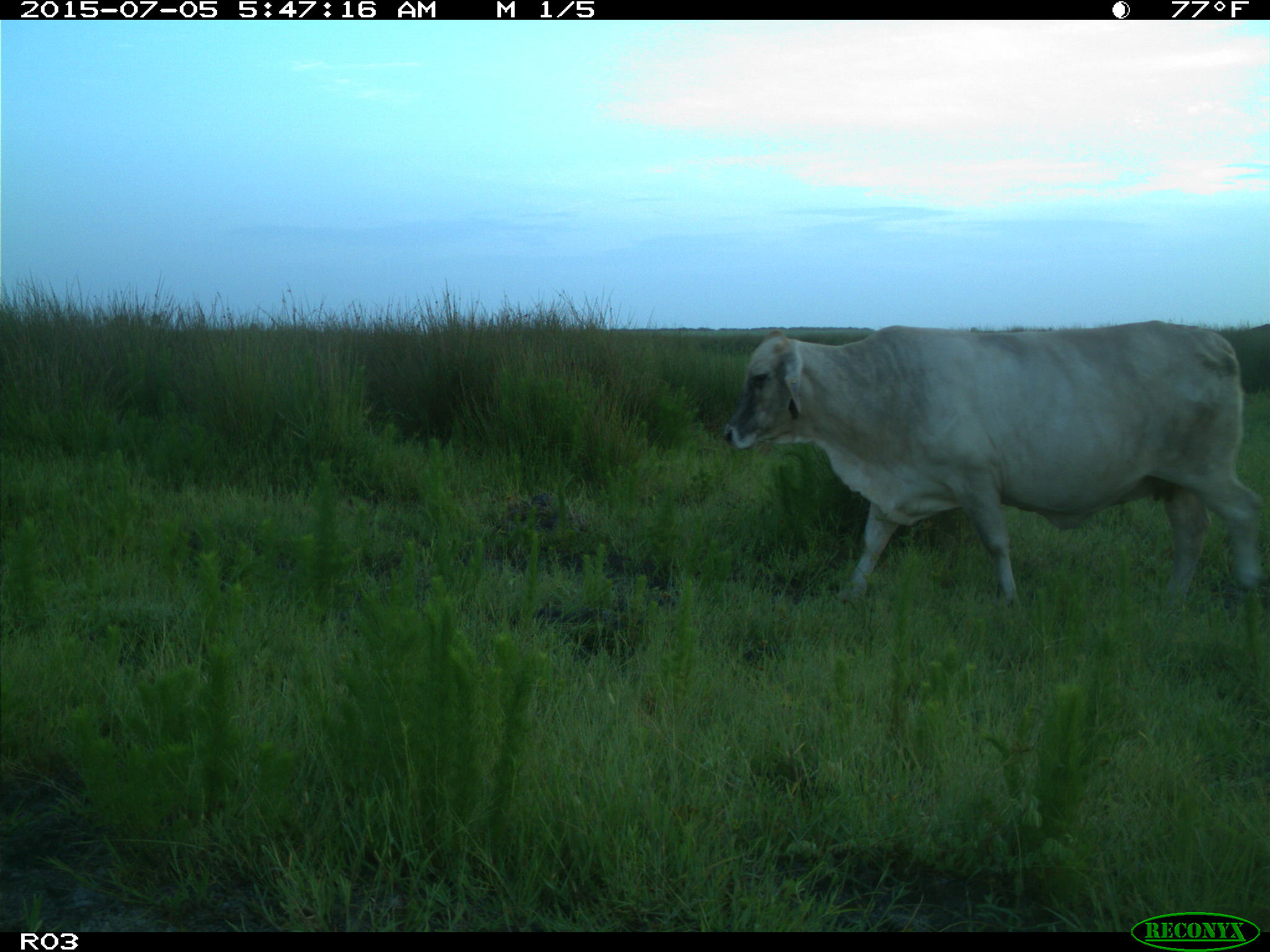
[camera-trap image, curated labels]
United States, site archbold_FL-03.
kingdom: Animalia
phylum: Chordata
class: Mammalia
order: Artiodactyla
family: Bovidae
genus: Bos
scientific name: Bos taurus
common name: domestic cow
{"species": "Bos taurus (domestic cow)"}